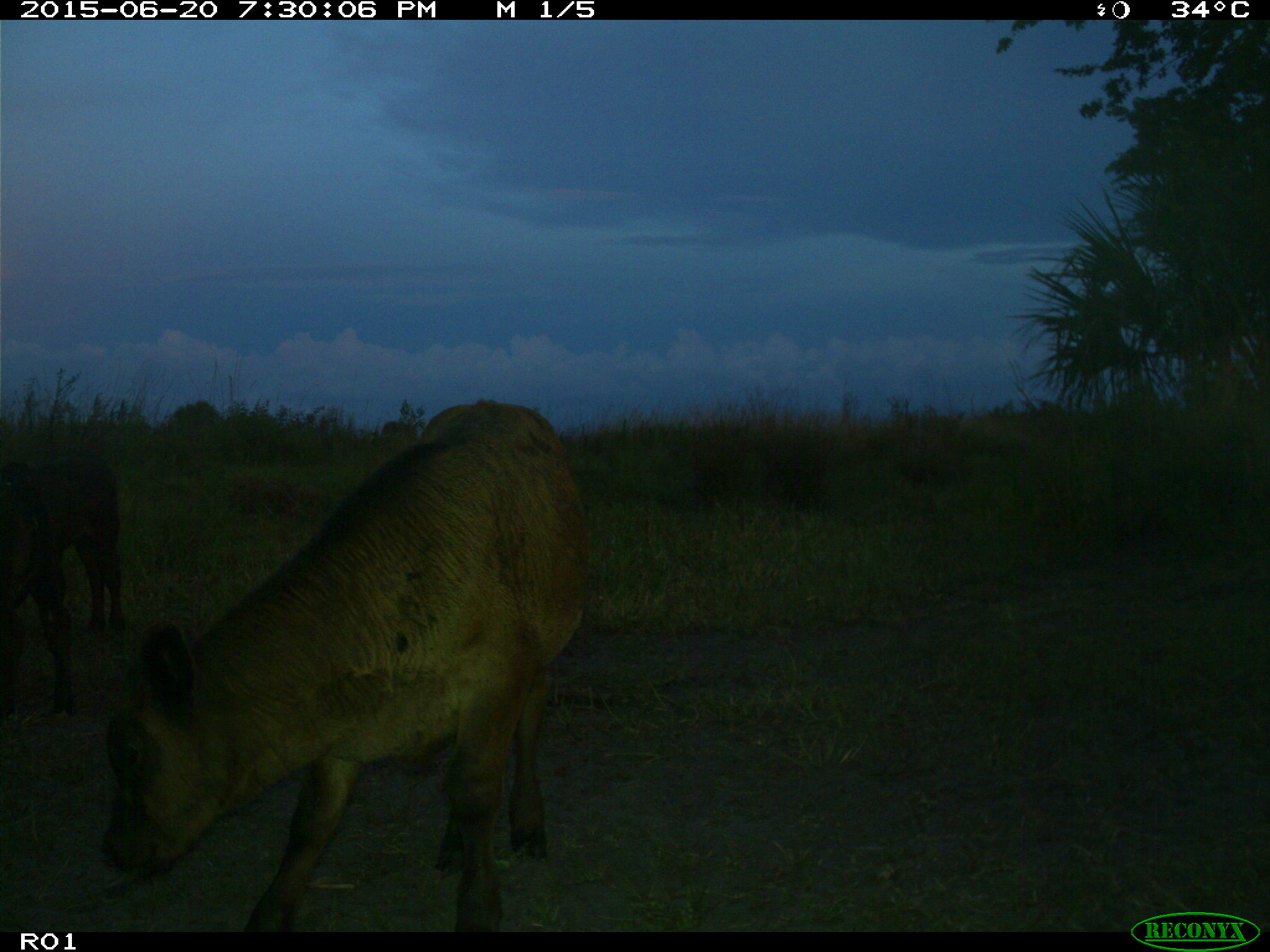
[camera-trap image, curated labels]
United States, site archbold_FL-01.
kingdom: Animalia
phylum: Chordata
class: Mammalia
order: Artiodactyla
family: Bovidae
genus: Bos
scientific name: Bos taurus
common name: domestic cow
Bos taurus (domestic cow).